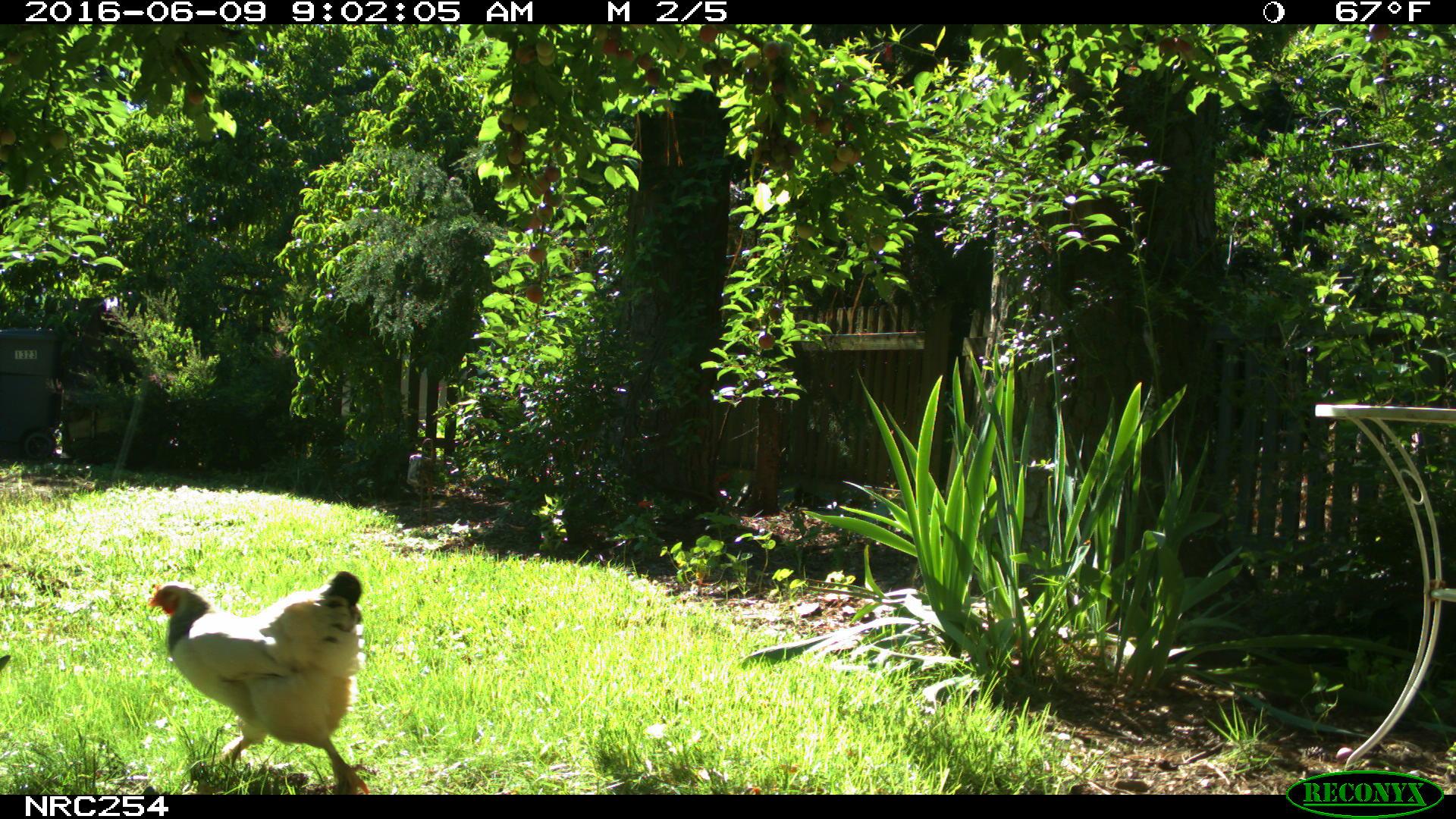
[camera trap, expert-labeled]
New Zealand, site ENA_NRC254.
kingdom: Animalia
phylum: Chordata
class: Aves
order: Galliformes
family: Phasianidae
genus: Gallus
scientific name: Gallus gallus domesticus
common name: chicken